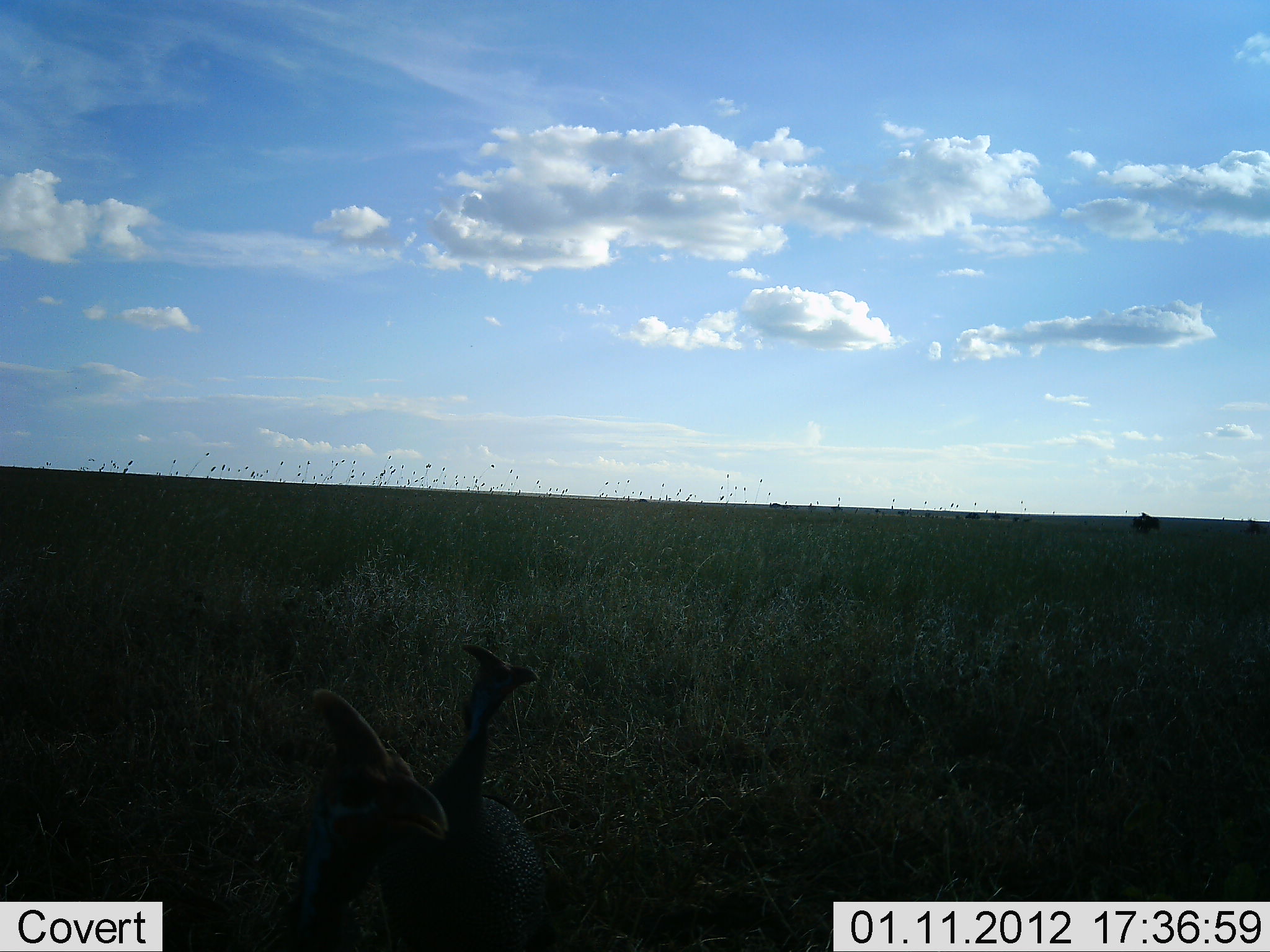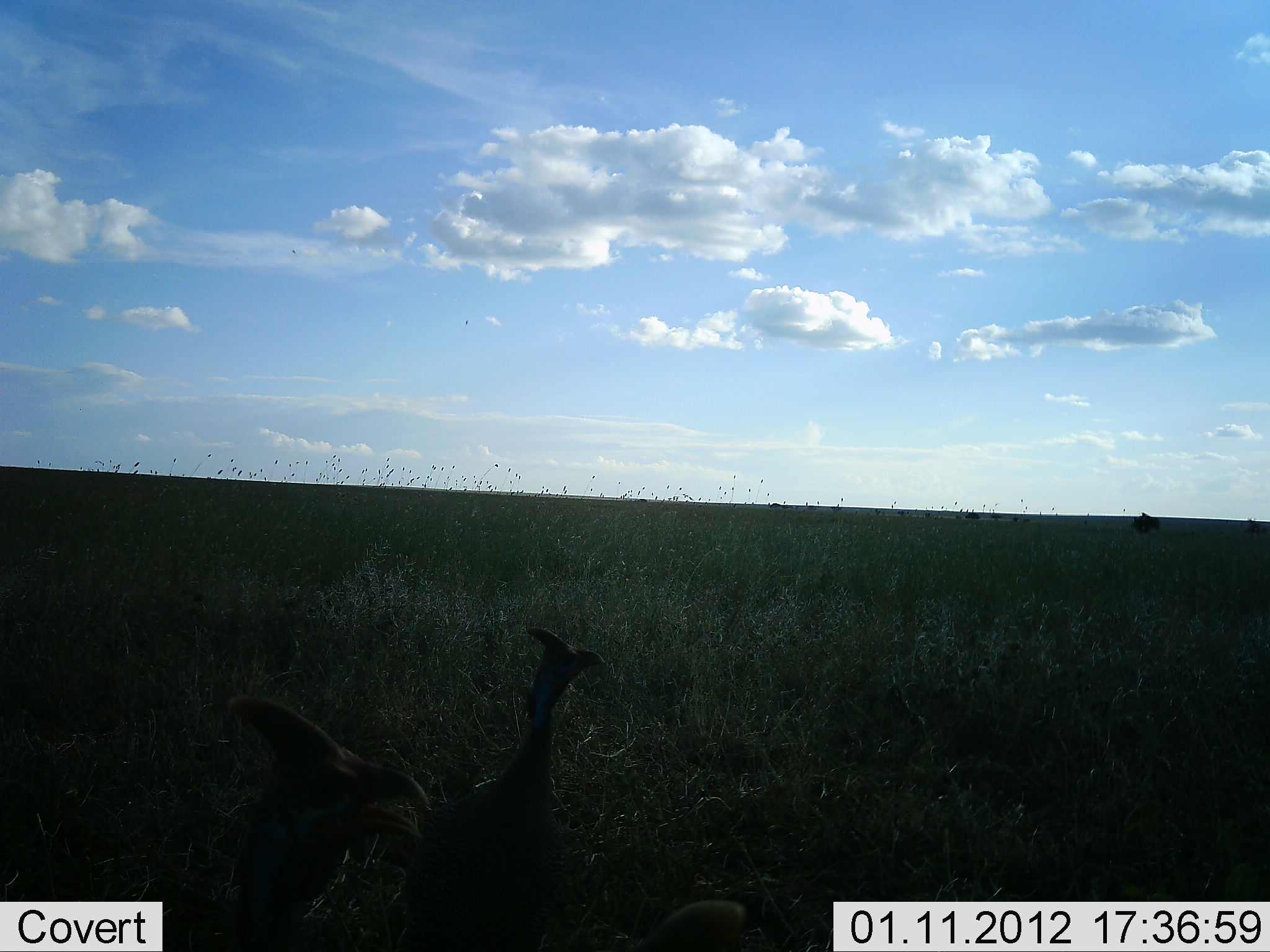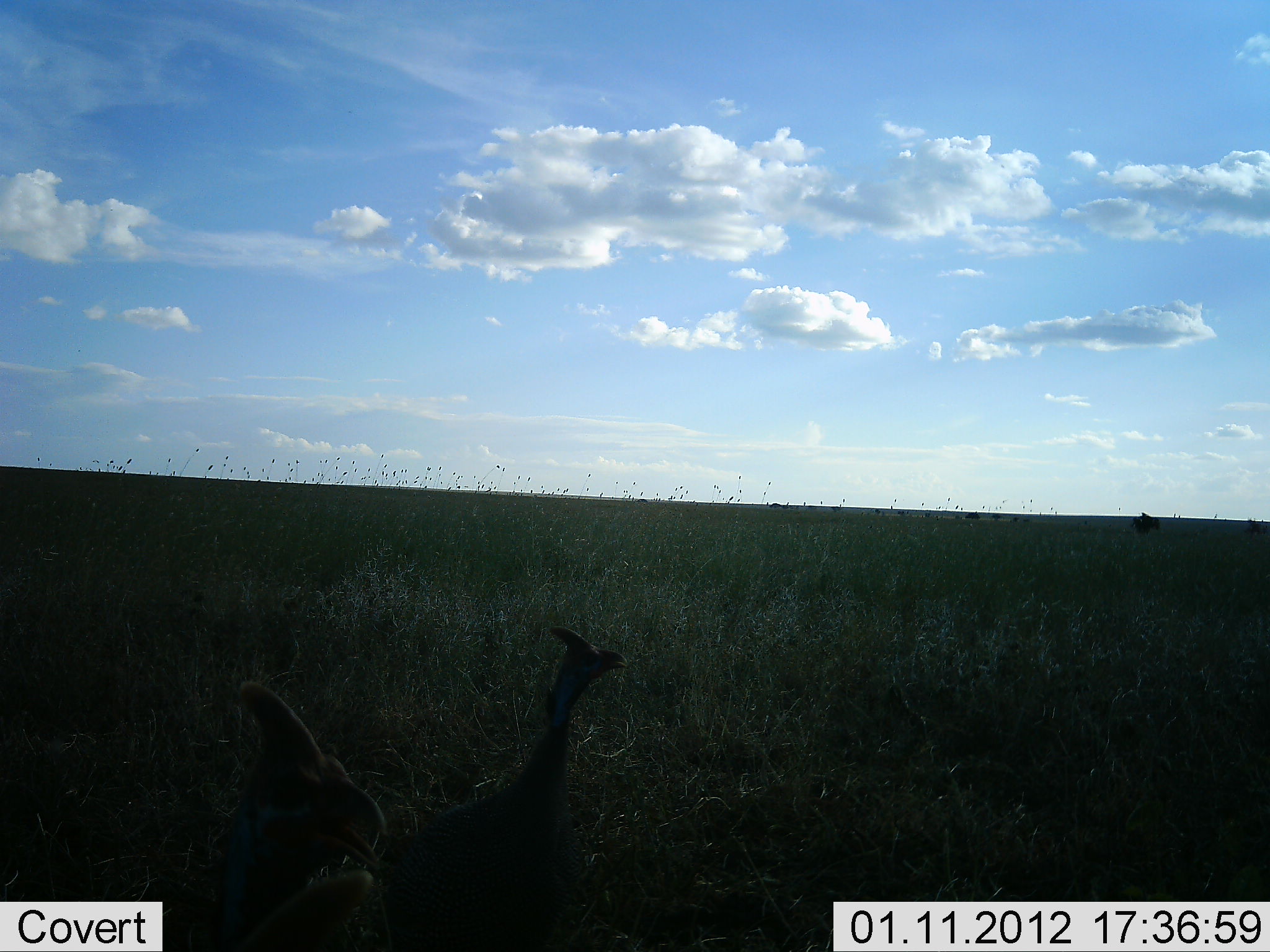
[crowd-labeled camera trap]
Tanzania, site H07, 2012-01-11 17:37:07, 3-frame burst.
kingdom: Animalia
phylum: Chordata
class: Aves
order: Galliformes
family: Numididae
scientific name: Numididae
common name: guinea fowl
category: guineafowl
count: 2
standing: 78%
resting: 0%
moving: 22%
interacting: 4%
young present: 0%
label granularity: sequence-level